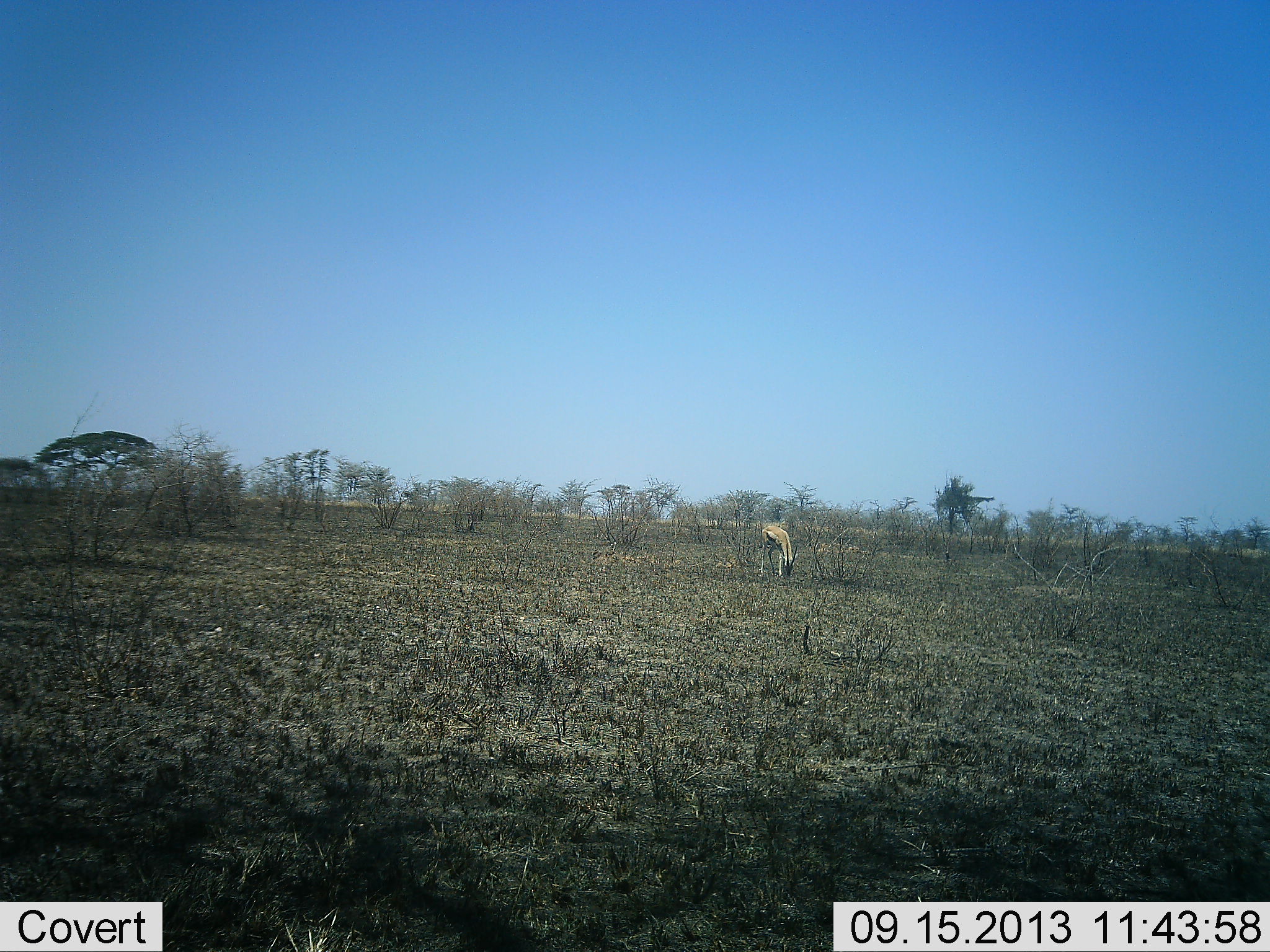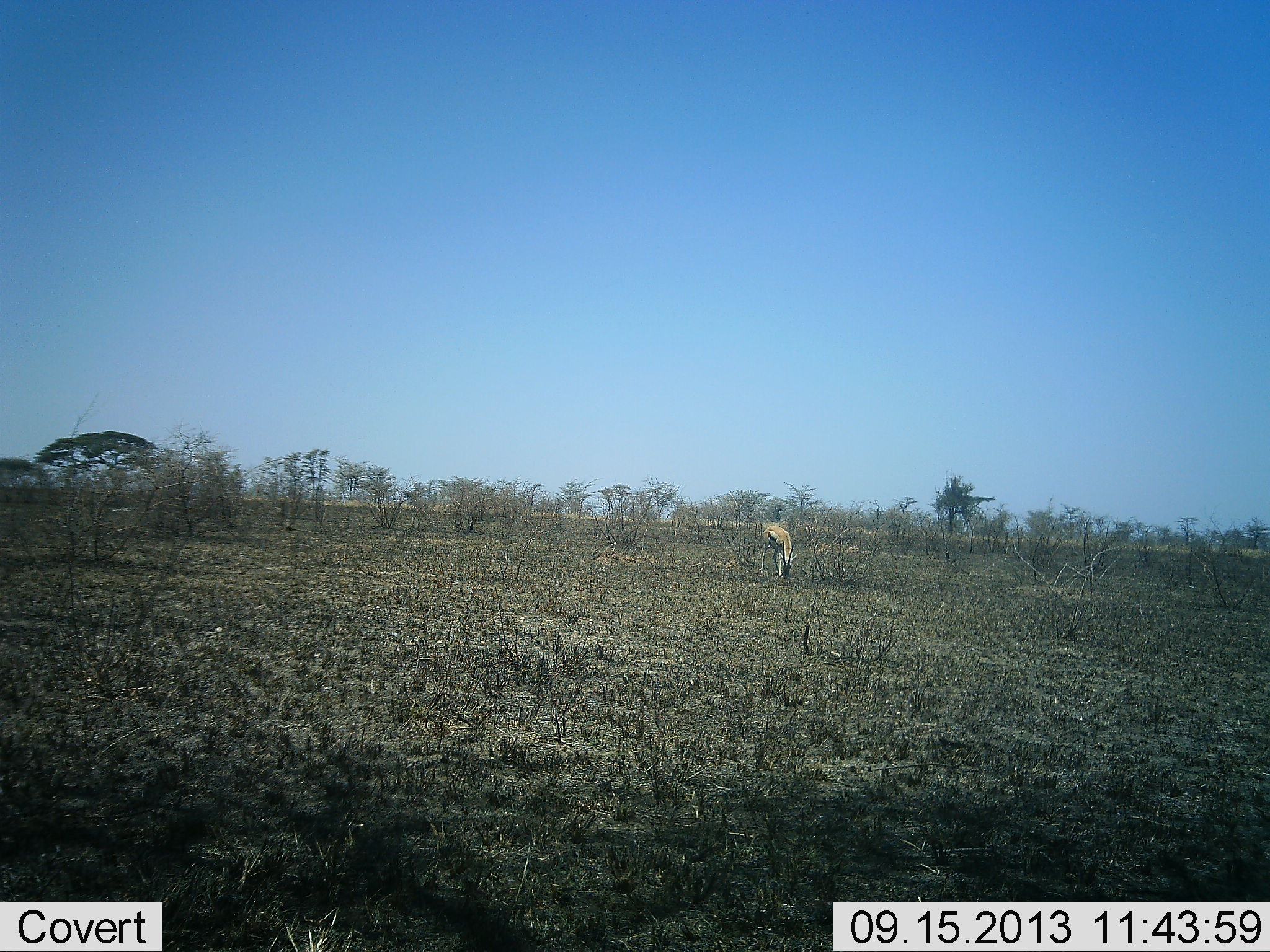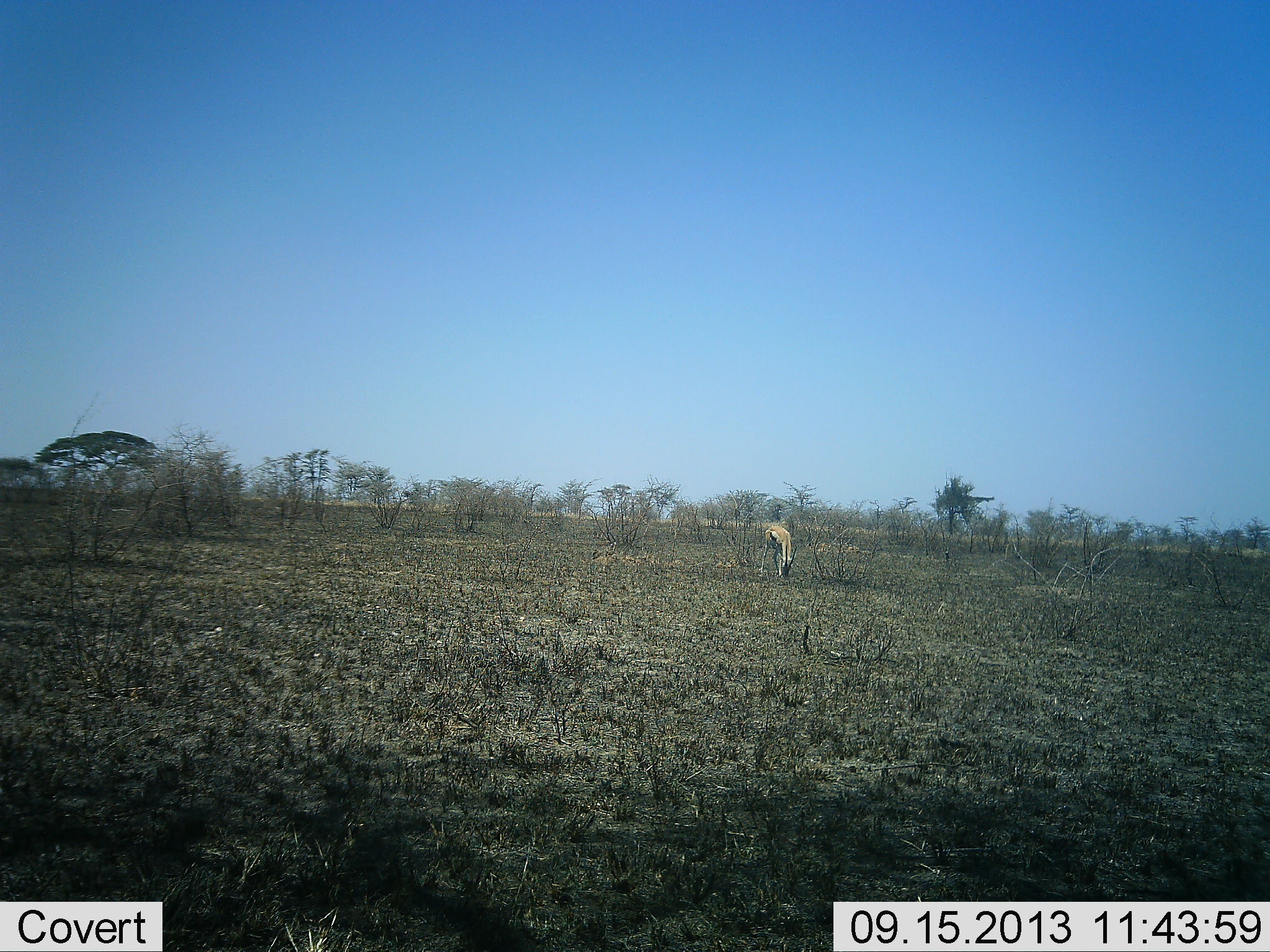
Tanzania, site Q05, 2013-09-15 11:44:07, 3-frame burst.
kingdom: Animalia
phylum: Chordata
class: Mammalia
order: Artiodactyla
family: Bovidae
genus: Eudorcas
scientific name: Eudorcas thomsonii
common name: thomson's gazelle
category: gazellethomsons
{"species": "gazellethomsons (thomson's gazelle) (Eudorcas thomsonii)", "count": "1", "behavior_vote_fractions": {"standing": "21%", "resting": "0%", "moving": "0%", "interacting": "0%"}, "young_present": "0%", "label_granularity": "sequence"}